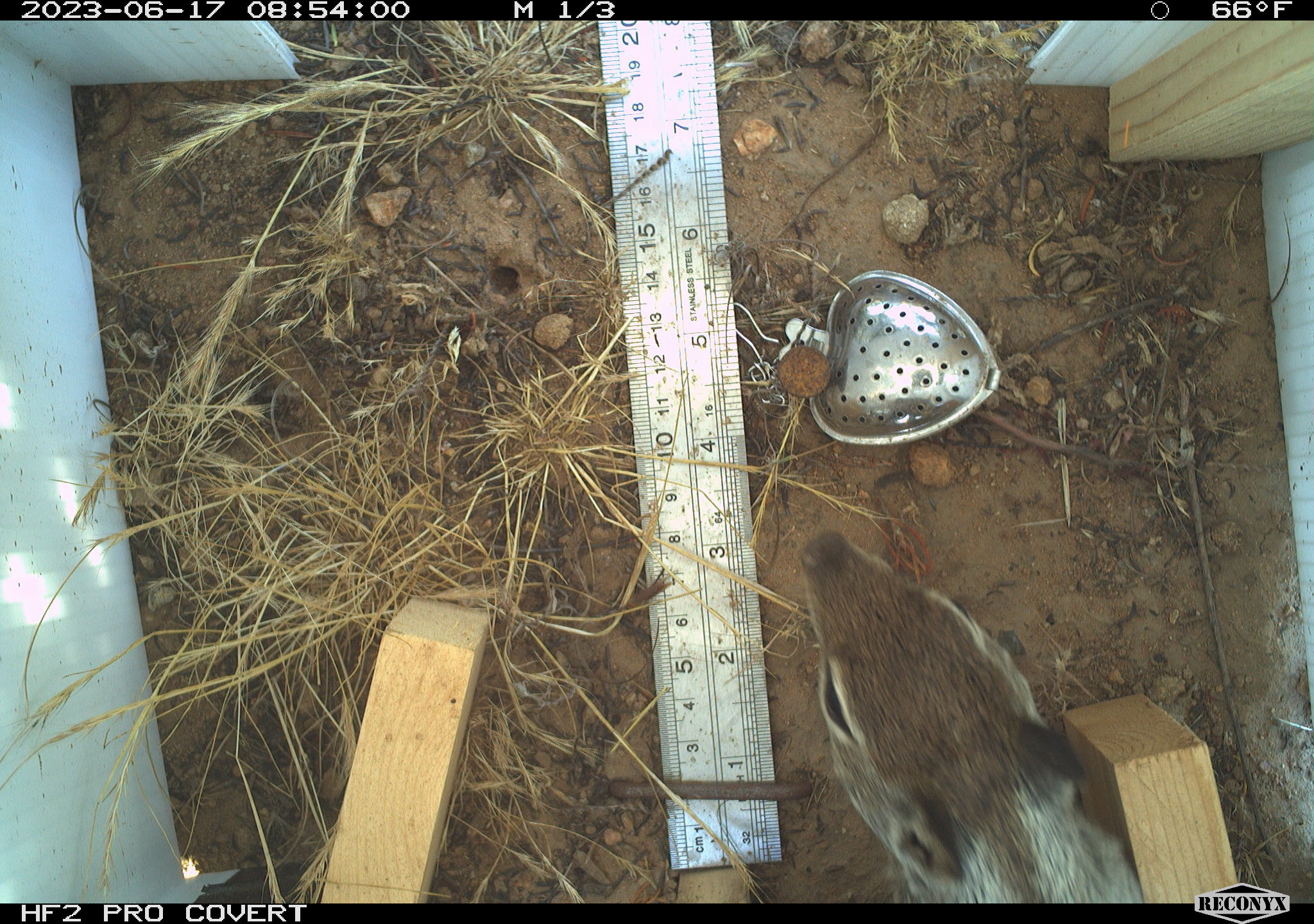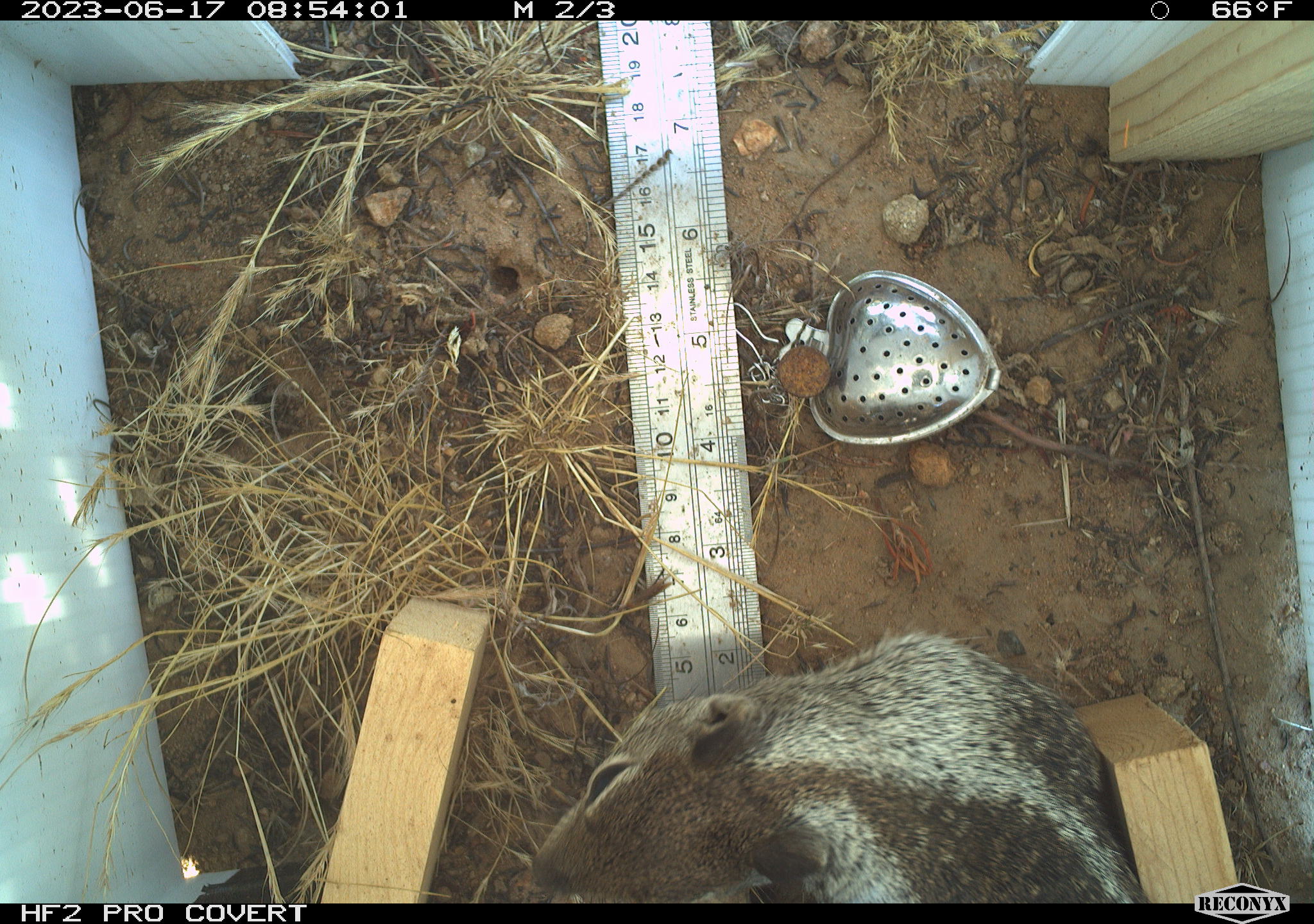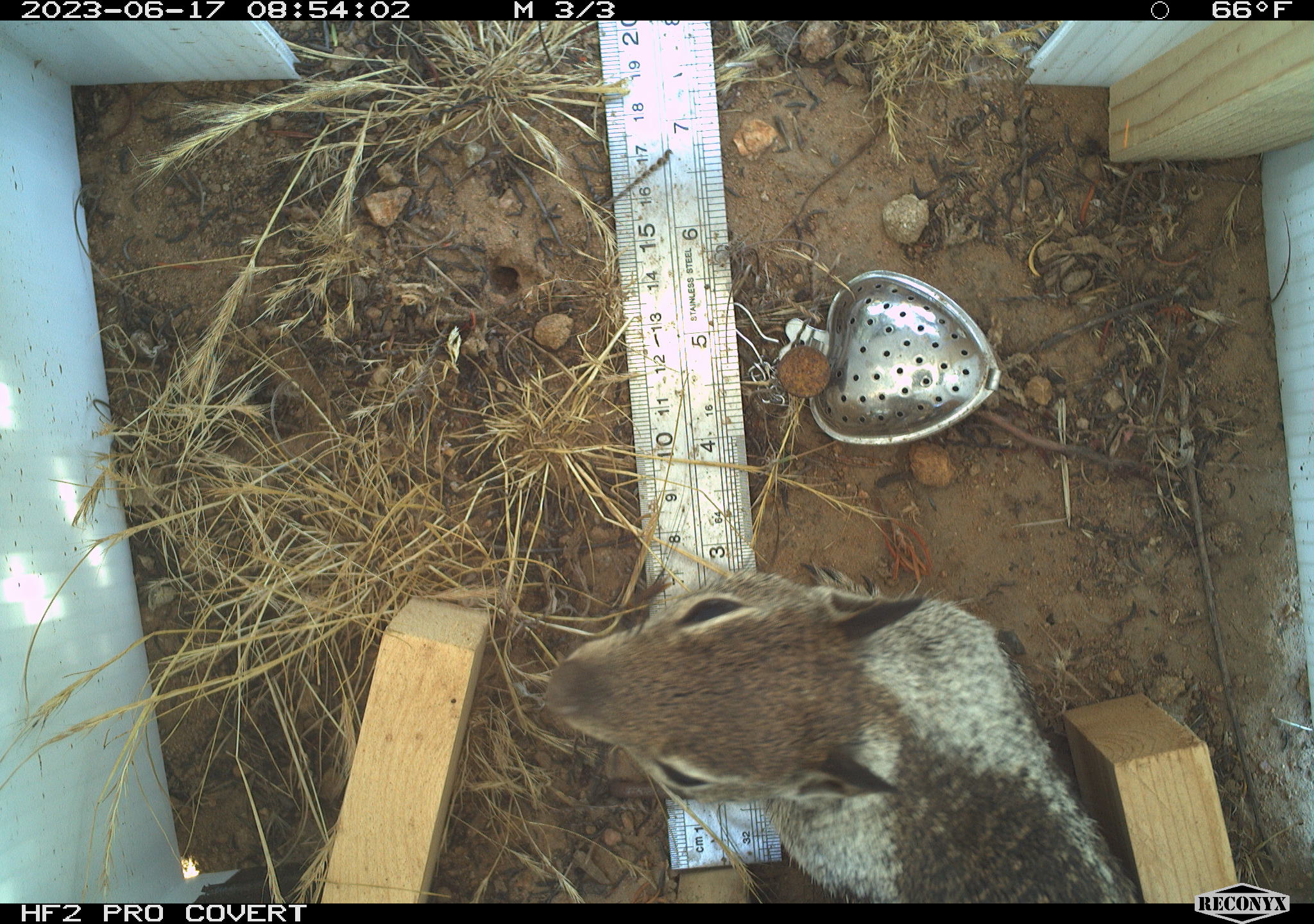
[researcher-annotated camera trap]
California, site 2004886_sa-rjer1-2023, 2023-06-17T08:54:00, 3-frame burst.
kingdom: Animalia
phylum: Chordata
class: Mammalia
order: Rodentia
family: Sciuridae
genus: Otospermophilus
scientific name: Otospermophilus beecheyi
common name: california ground squirrel